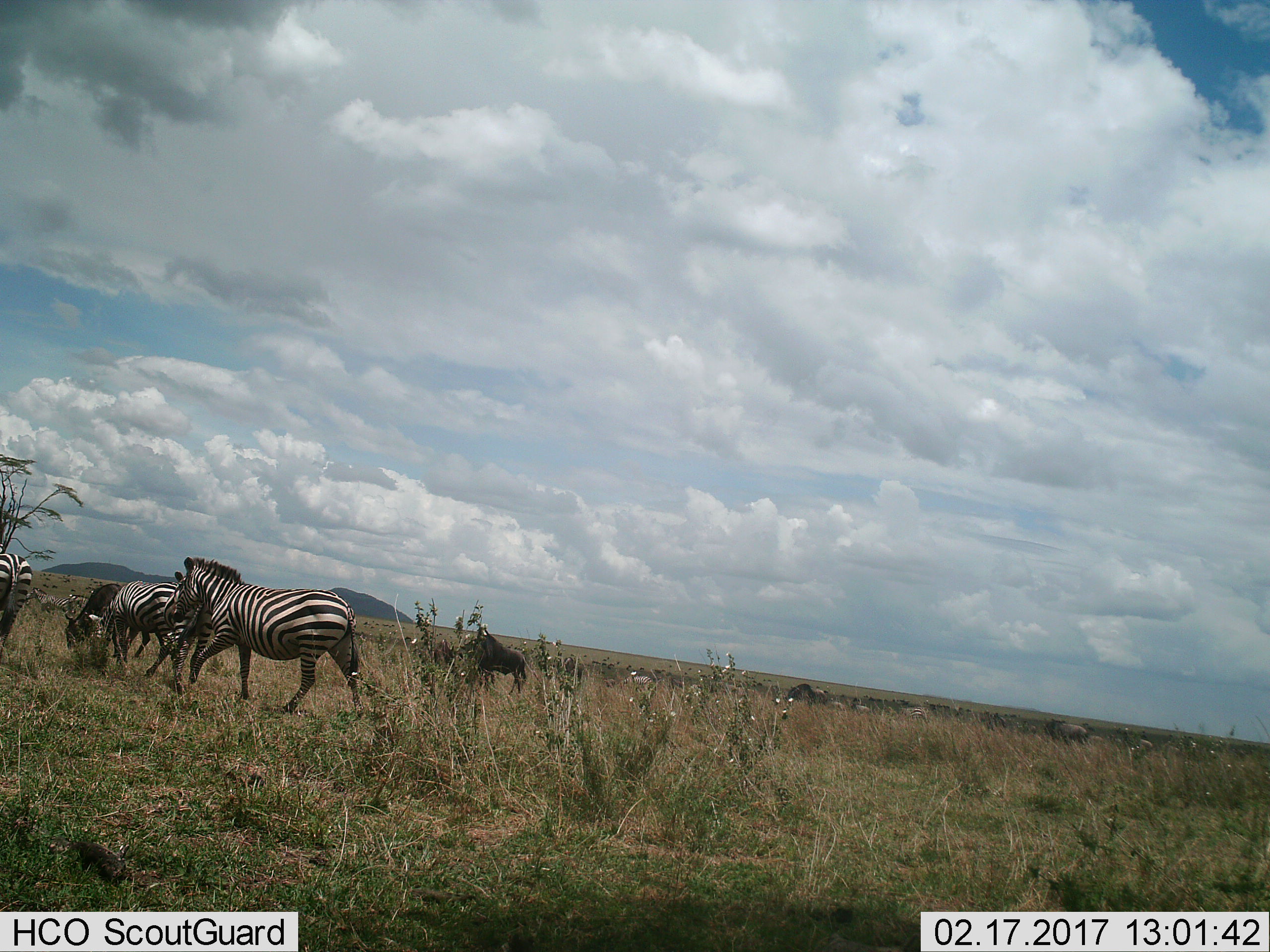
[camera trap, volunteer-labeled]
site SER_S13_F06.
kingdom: Animalia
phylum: Chordata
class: Mammalia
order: Artiodactyla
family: Bovidae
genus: Connochaetes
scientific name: Connochaetes taurinus taurinus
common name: blue wildebeest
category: wildebeestblue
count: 5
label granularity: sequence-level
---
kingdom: Animalia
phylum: Chordata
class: Mammalia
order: Perissodactyla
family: Equidae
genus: Equus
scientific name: Equus quagga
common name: plains zebra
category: zebraplains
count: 7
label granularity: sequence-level